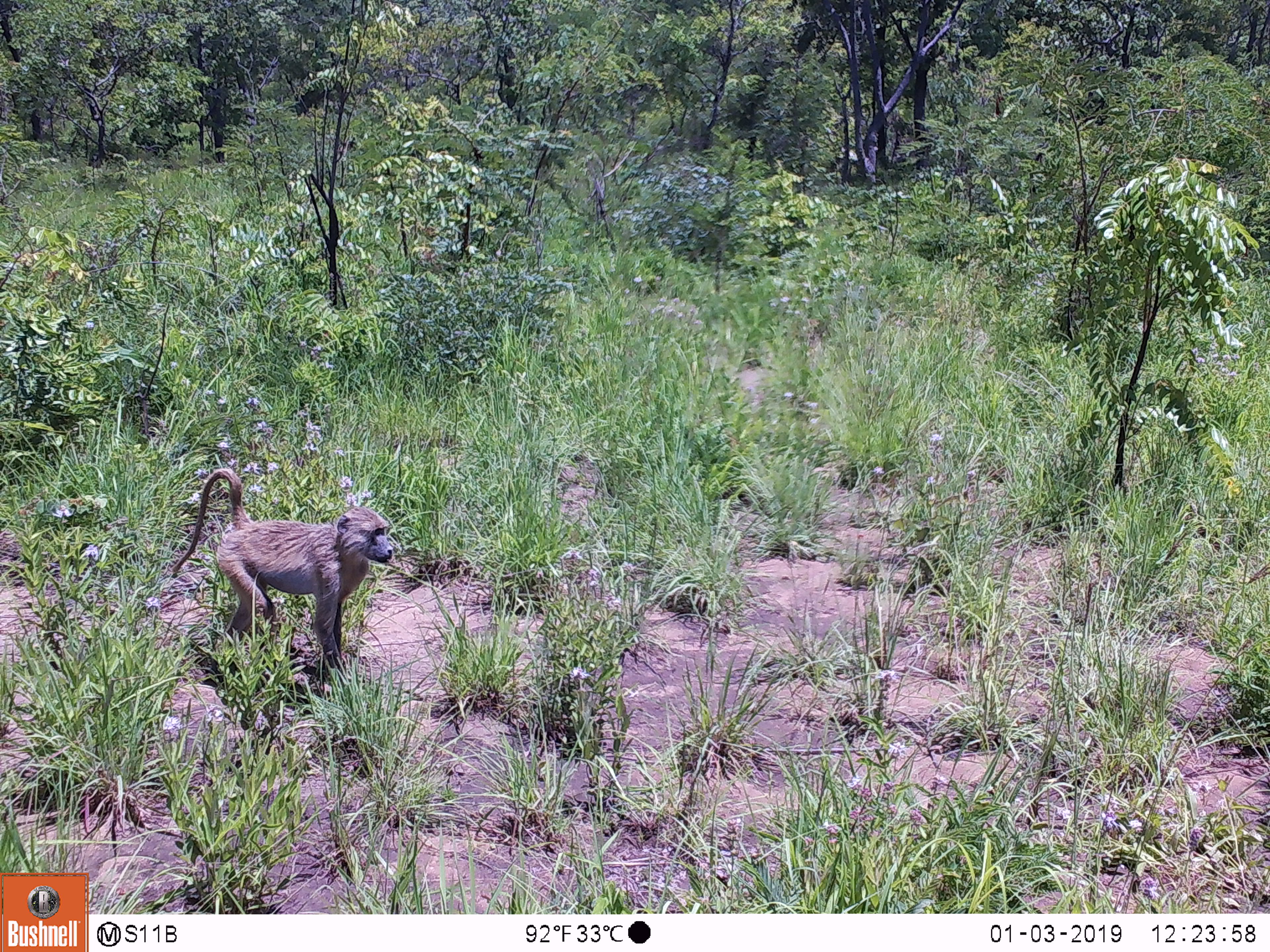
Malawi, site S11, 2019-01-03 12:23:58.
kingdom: Animalia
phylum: Chordata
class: Mammalia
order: Primates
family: Cercopithecidae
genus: Papio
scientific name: Papio cynocephalus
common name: yellow baboon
Yellow baboon (Papio cynocephalus), count 1.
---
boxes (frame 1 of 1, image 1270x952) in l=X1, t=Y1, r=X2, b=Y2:
yellow baboon: l=157, t=444, r=400, b=680